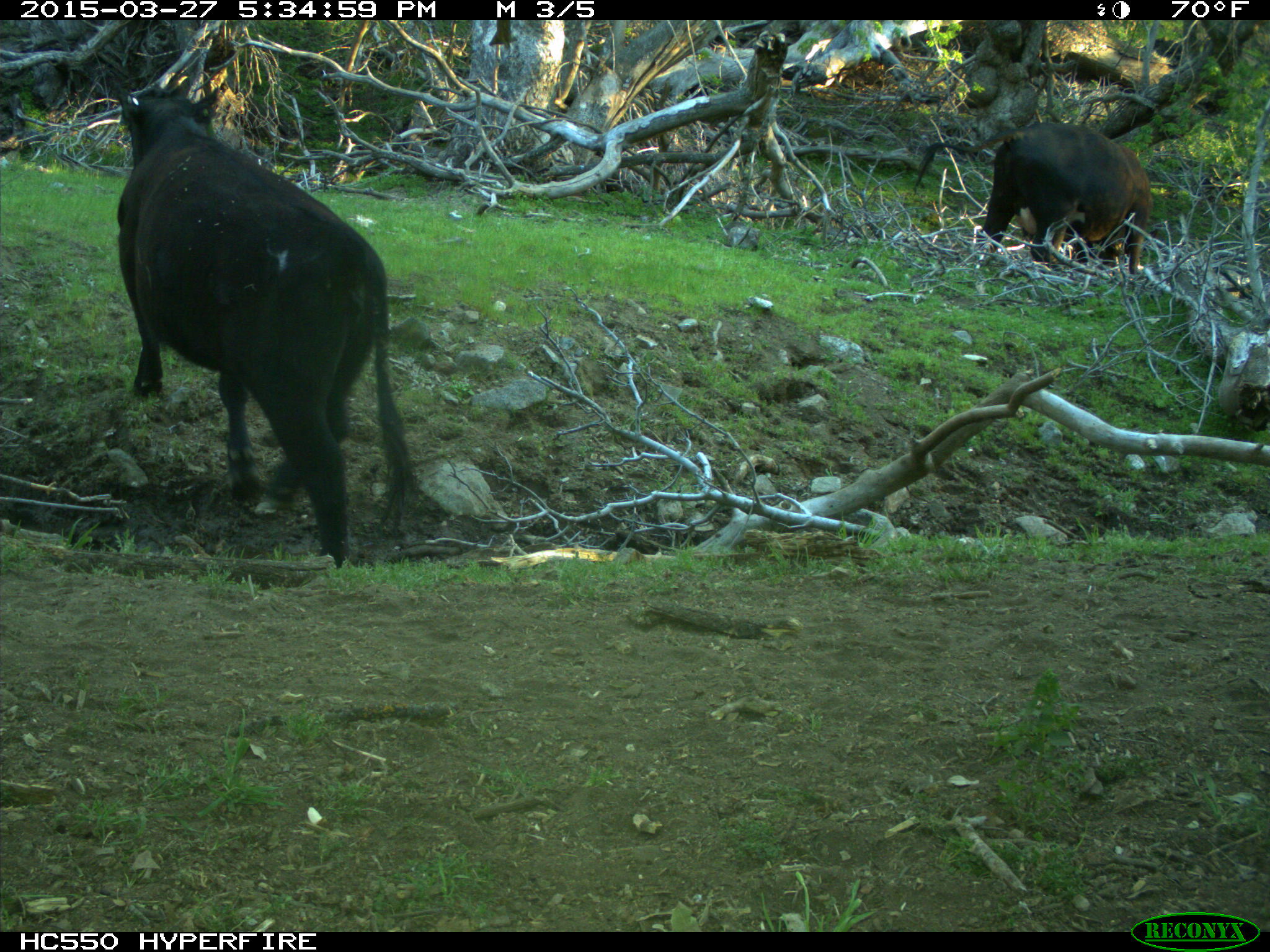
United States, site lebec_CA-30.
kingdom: Animalia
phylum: Chordata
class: Mammalia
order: Artiodactyla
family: Bovidae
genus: Bos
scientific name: Bos taurus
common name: domestic cow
Bos taurus (domestic cow).